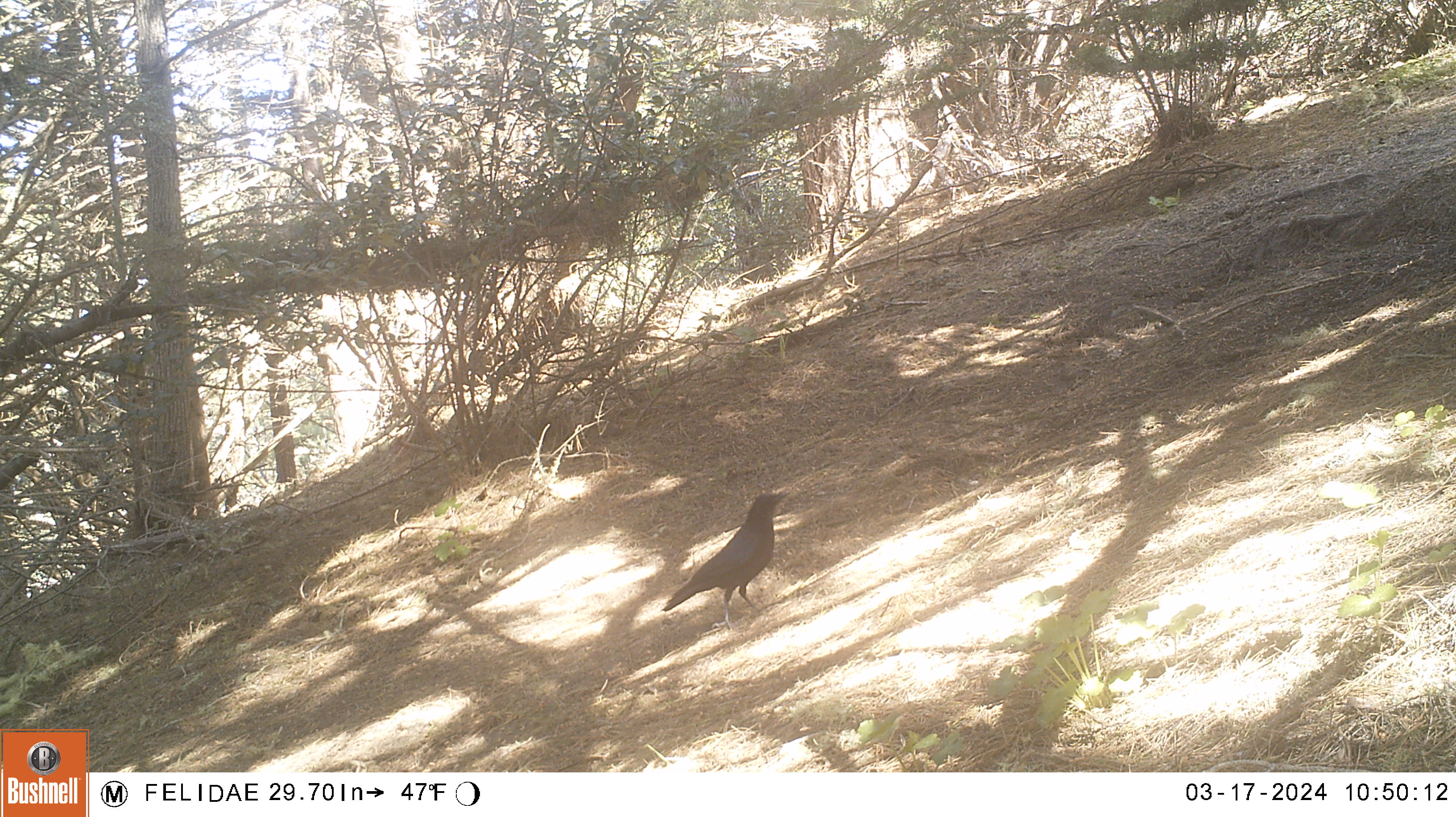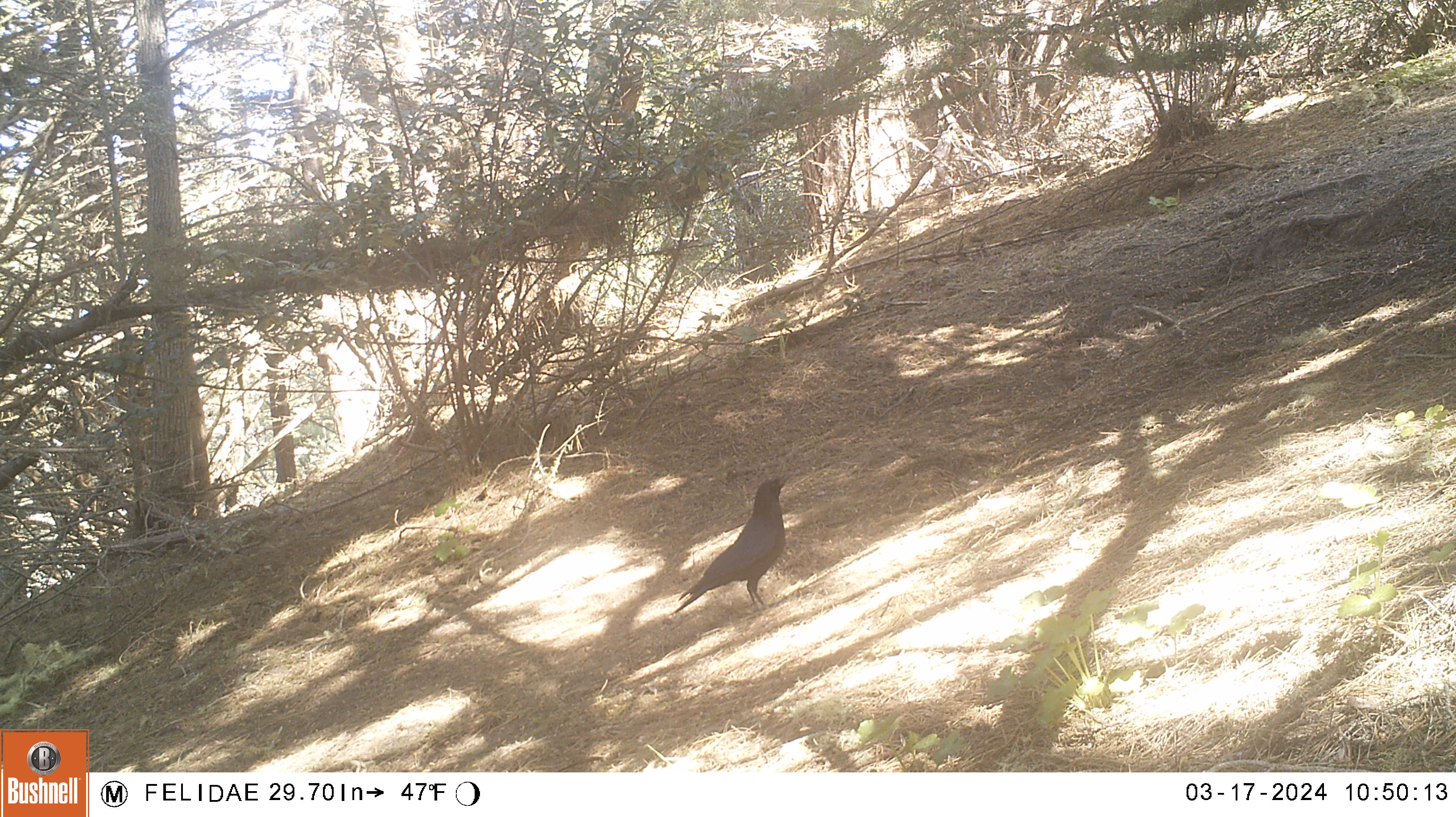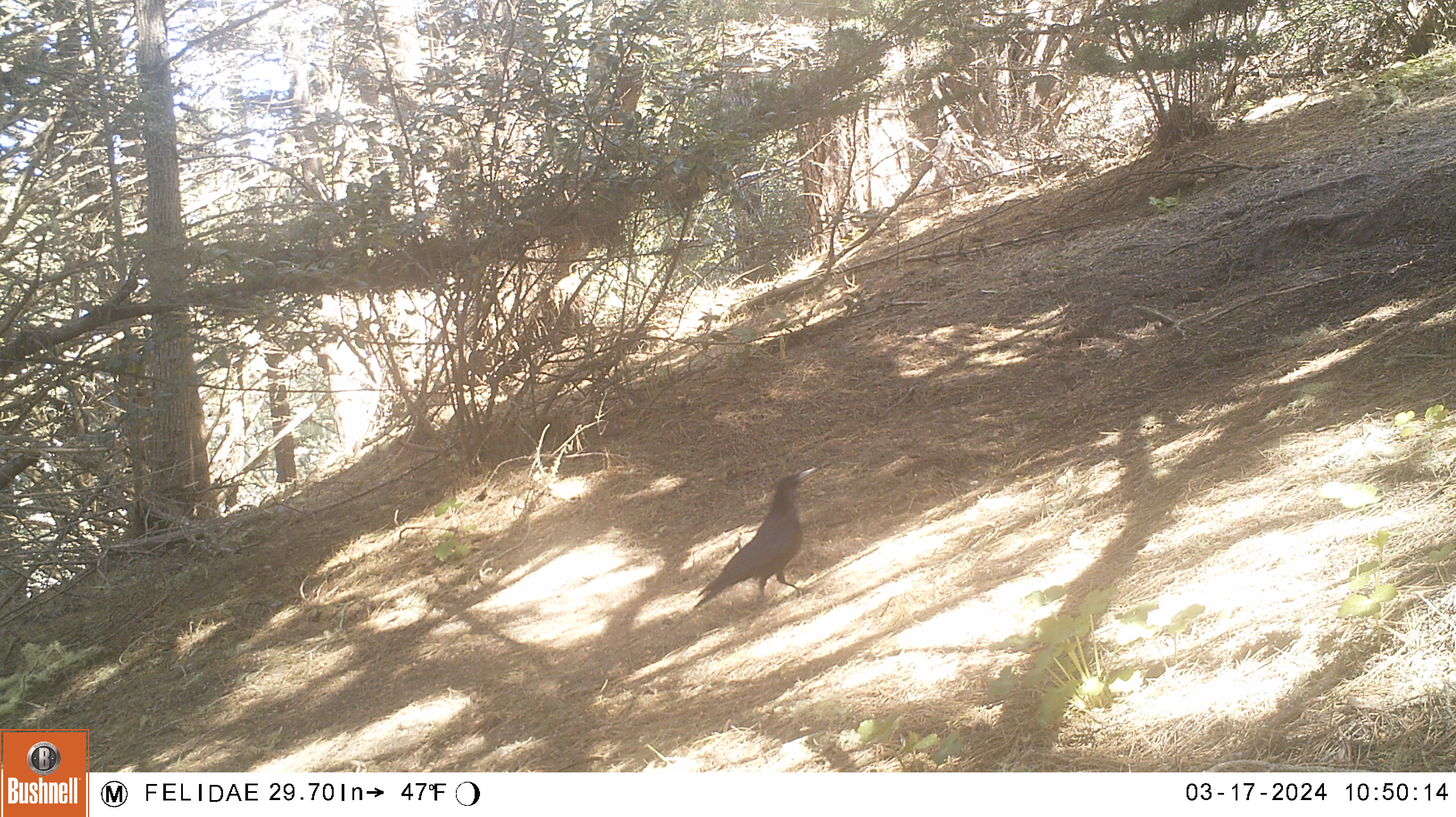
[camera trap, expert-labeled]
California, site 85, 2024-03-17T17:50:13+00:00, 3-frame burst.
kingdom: Animalia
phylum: Chordata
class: Aves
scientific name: Aves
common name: bird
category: unknown bird